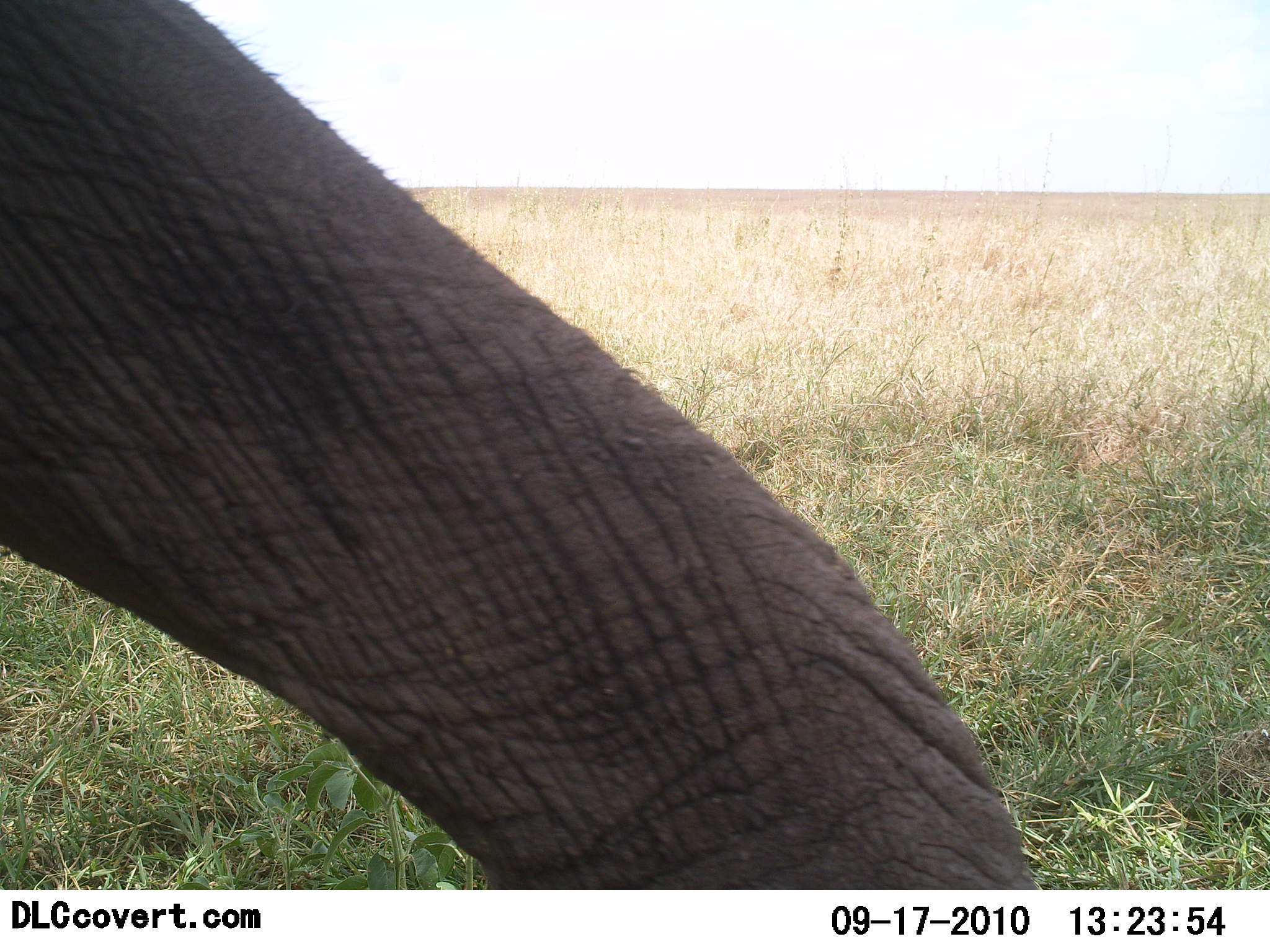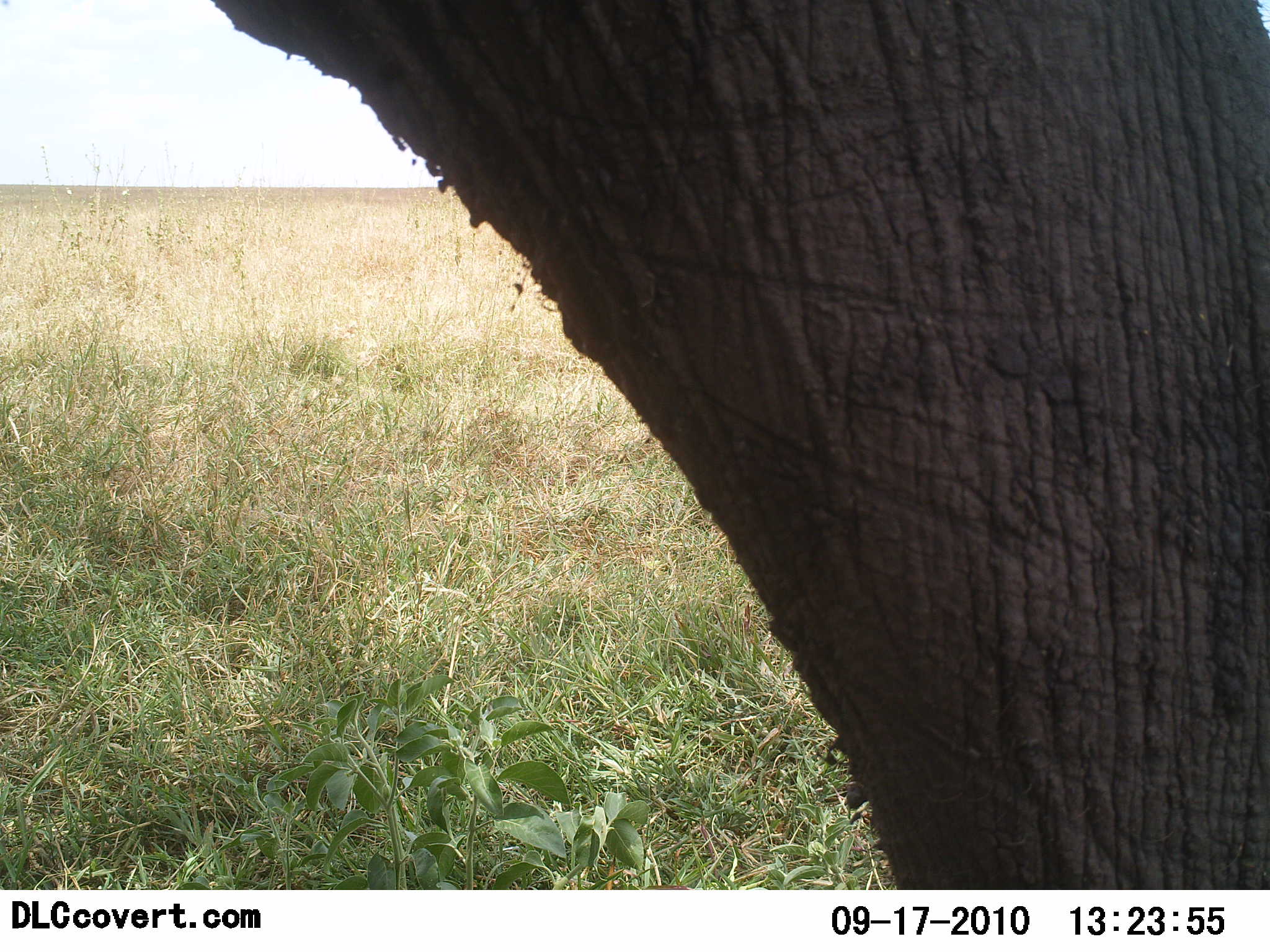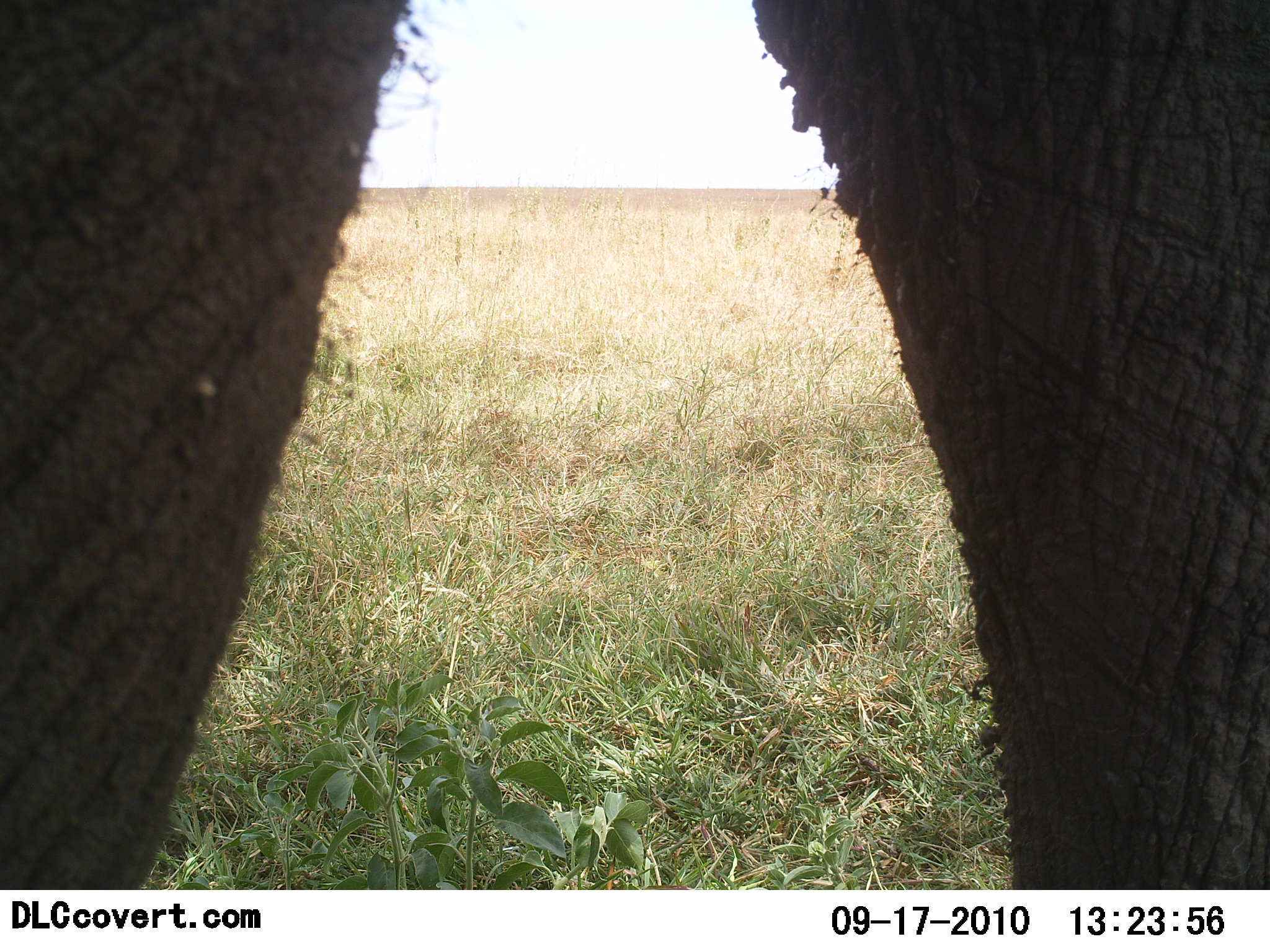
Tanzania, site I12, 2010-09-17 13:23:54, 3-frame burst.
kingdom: Animalia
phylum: Chordata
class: Mammalia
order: Proboscidea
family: Elephantidae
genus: Loxodonta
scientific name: Loxodonta africana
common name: african bush elephant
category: elephant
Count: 1.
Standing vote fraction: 21%.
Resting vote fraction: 0%.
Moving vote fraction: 79%.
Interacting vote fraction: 0%.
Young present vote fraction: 0%.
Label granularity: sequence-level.